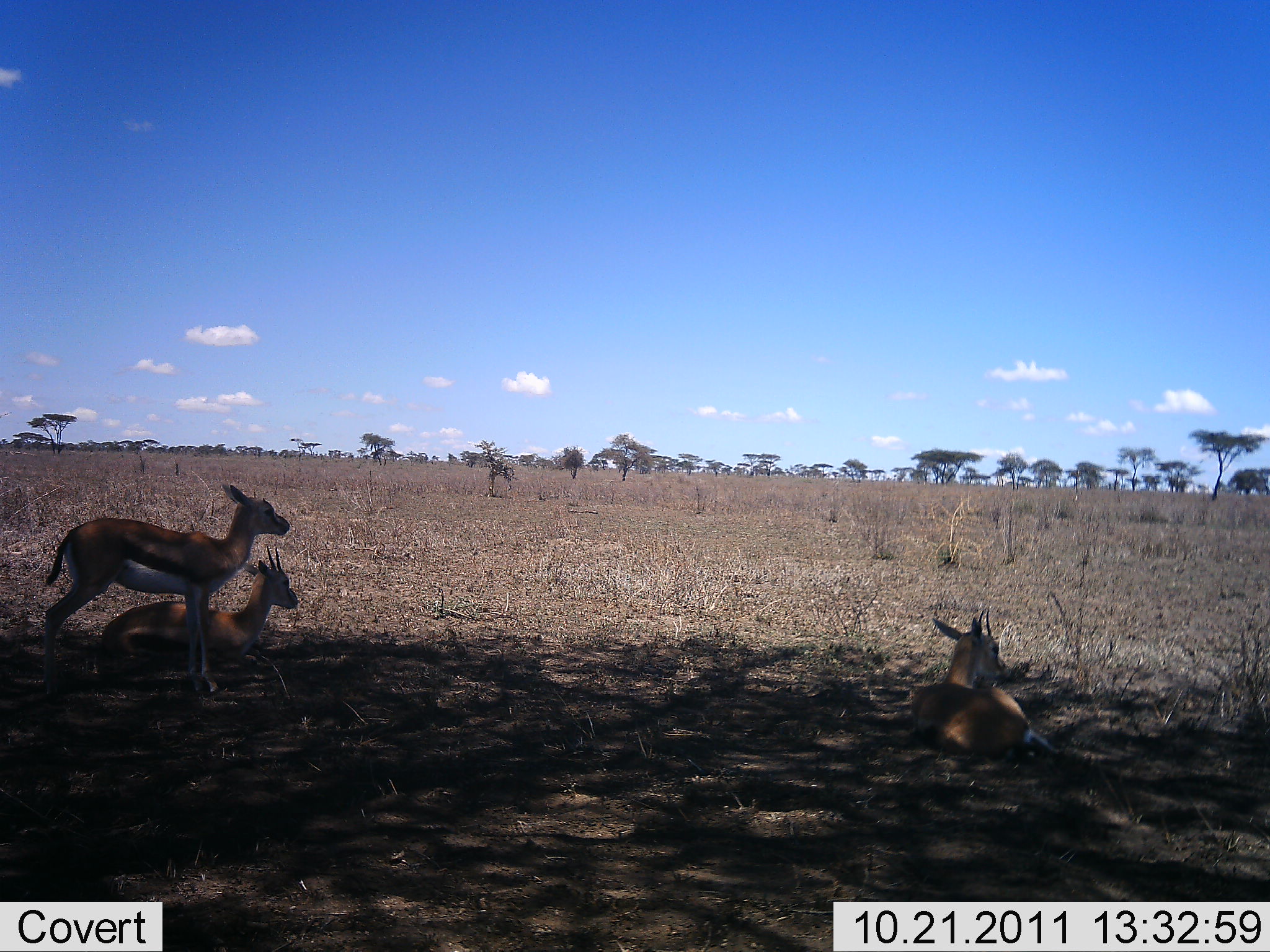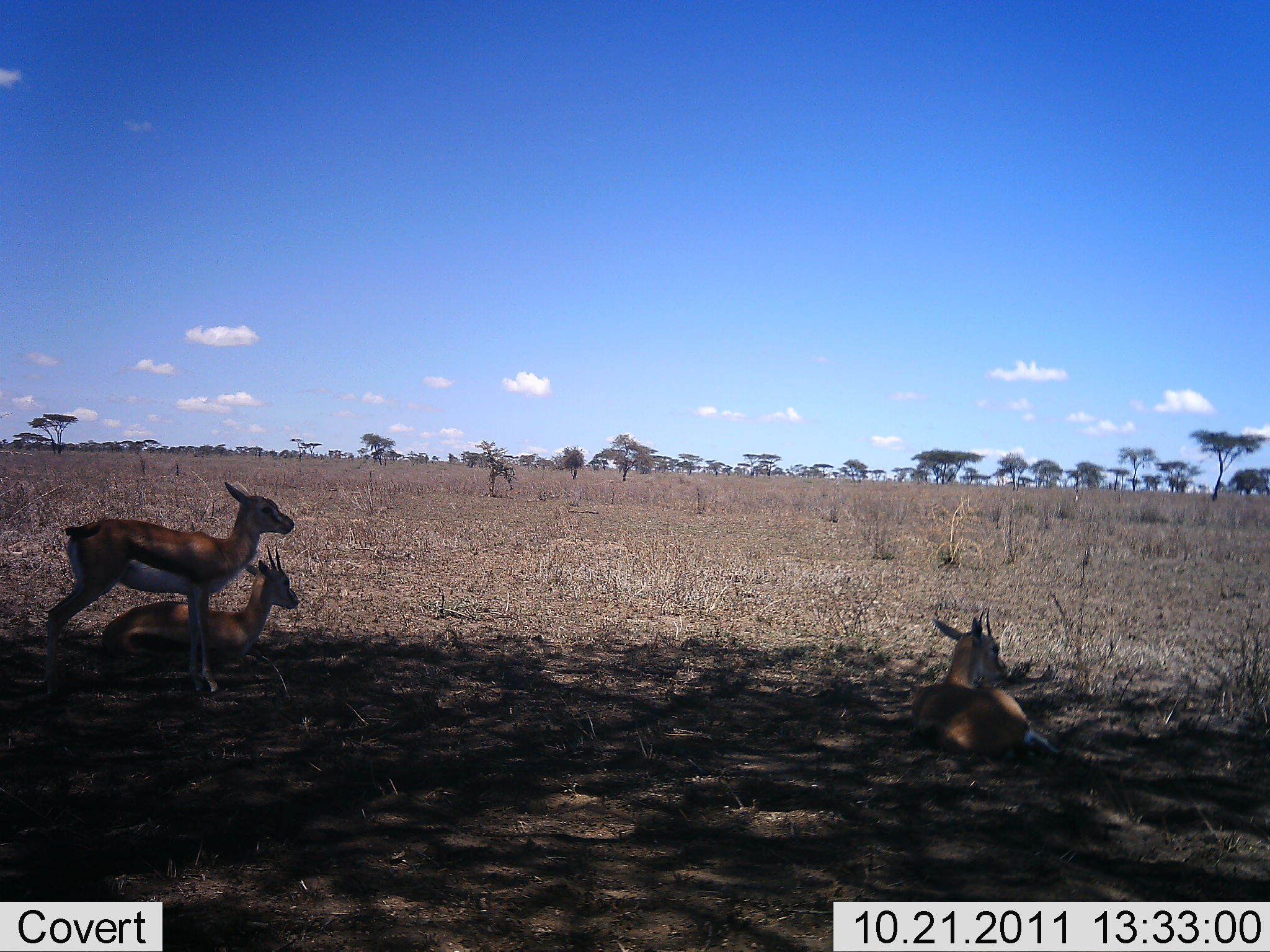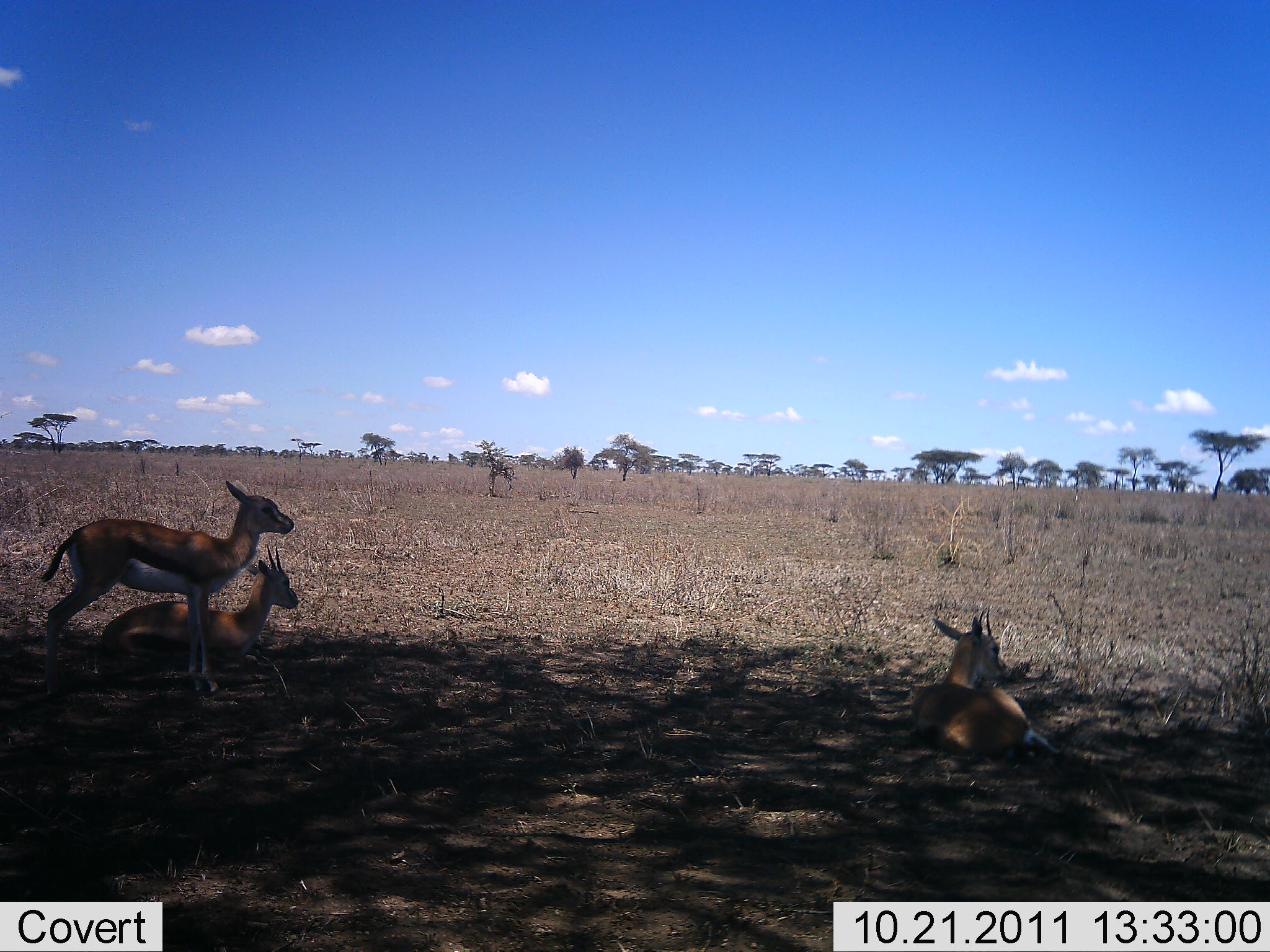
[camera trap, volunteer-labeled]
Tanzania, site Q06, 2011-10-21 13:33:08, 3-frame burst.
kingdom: Animalia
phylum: Chordata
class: Mammalia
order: Artiodactyla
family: Bovidae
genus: Eudorcas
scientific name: Eudorcas thomsonii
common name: thomson's gazelle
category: gazellethomsons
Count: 3.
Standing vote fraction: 69%.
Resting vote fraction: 100%.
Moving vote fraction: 8%.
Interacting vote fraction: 0%.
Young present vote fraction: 23%.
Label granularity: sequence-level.